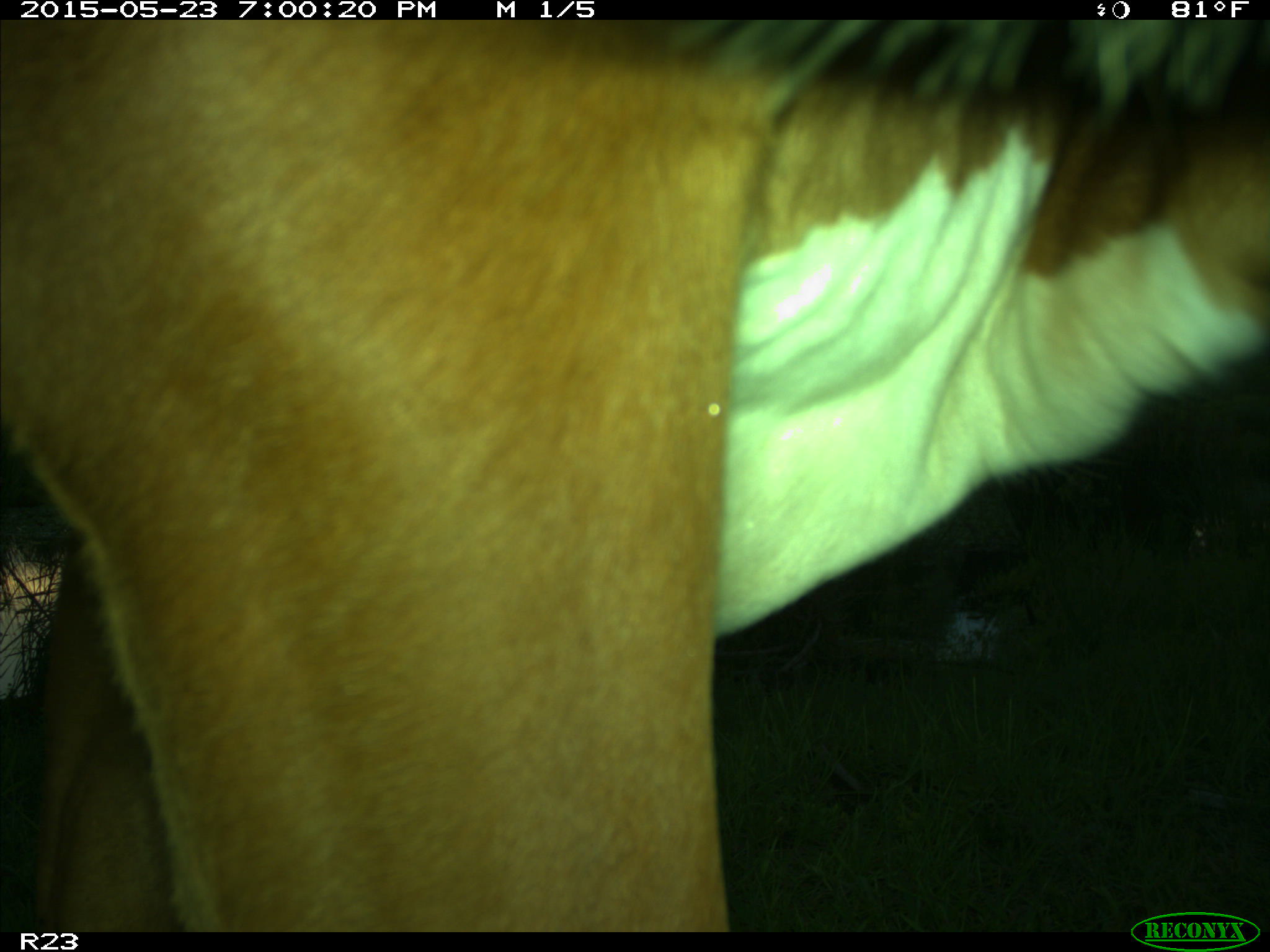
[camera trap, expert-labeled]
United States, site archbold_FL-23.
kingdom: Animalia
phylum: Chordata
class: Mammalia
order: Artiodactyla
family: Bovidae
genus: Bos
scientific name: Bos taurus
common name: domestic cow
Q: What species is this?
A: Bos taurus (domestic cow).